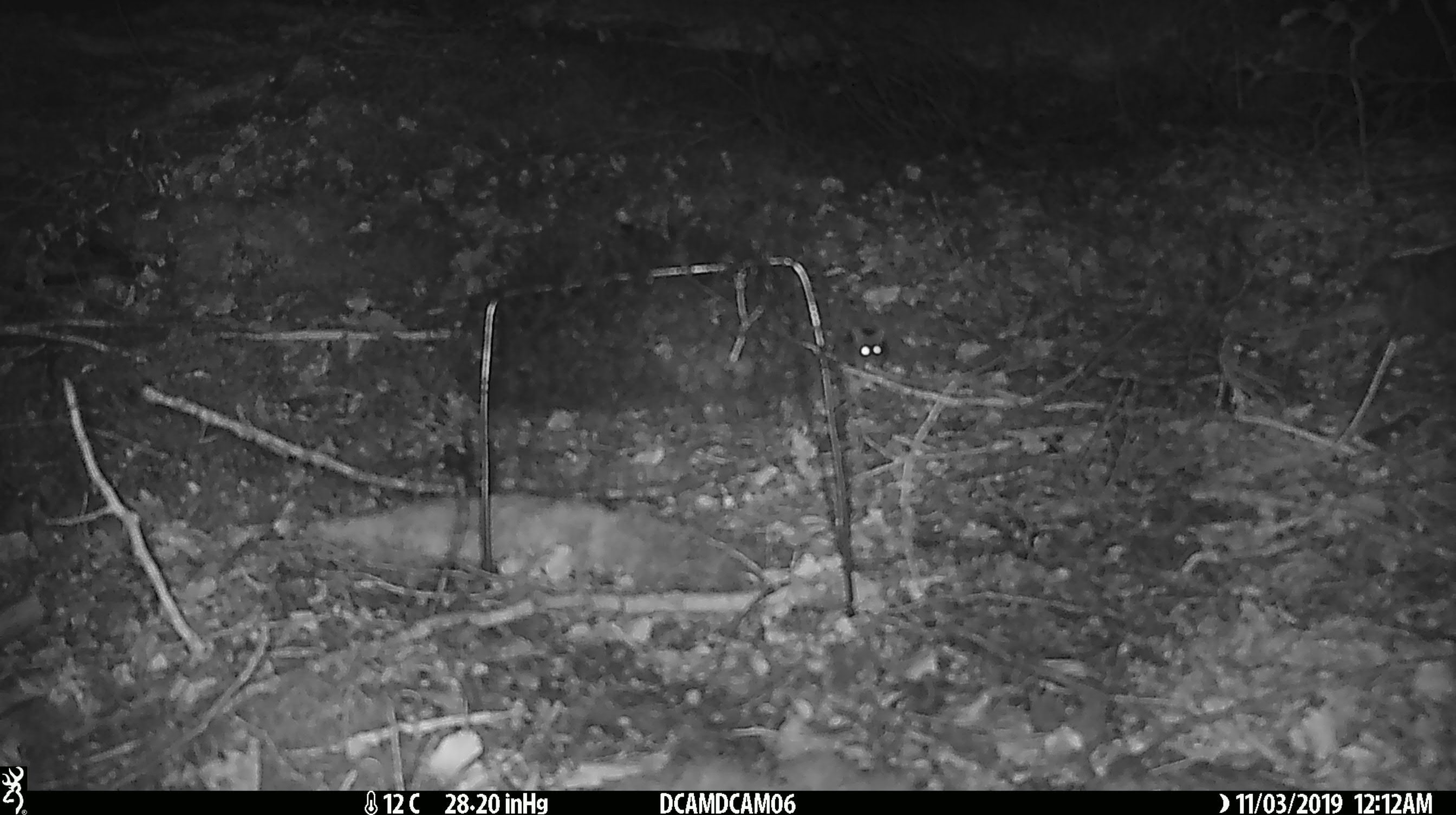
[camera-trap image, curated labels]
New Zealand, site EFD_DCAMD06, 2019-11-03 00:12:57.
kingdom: Animalia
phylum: Chordata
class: Mammalia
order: Rodentia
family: Muridae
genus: Mus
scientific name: Mus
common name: mouse